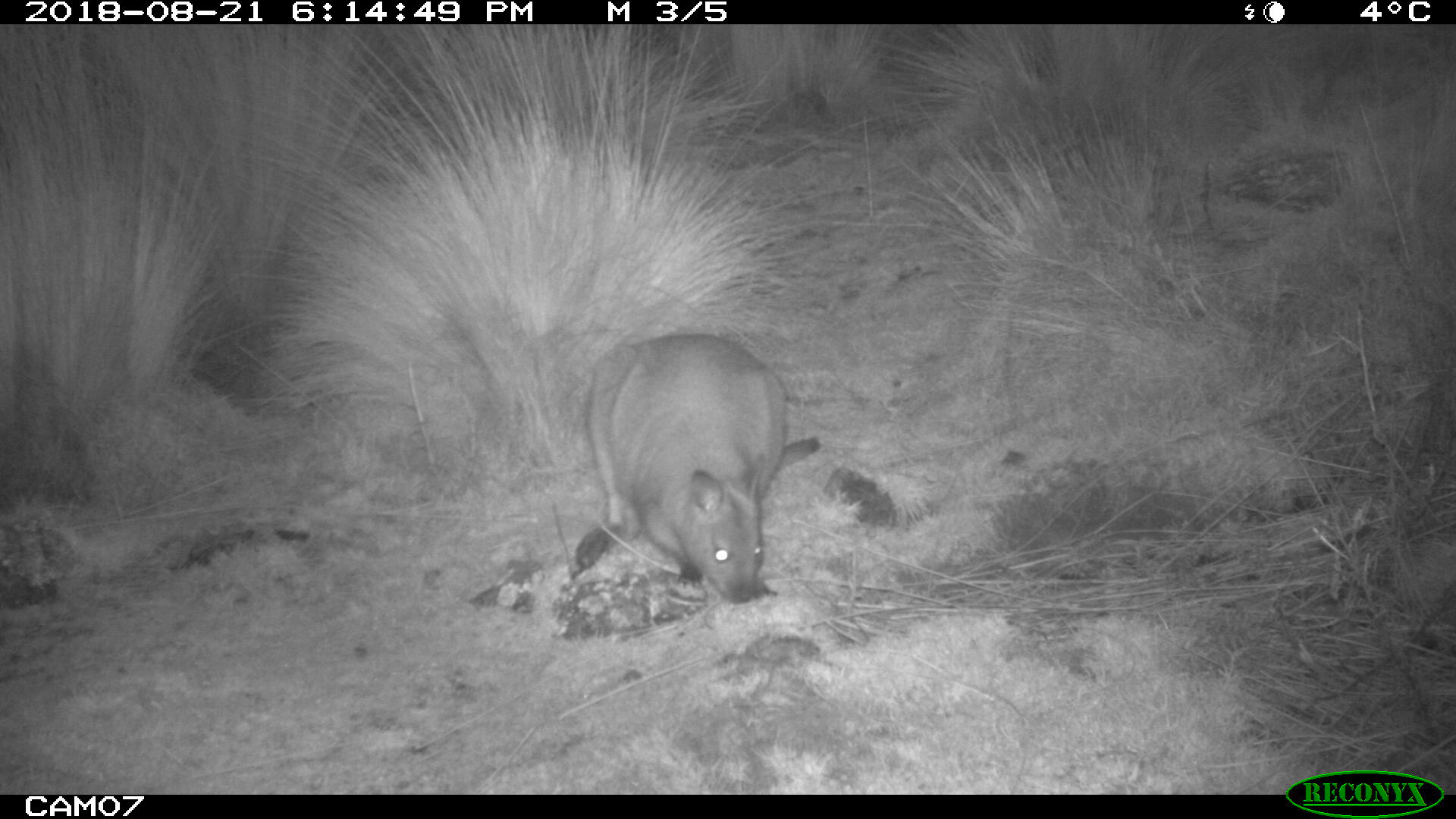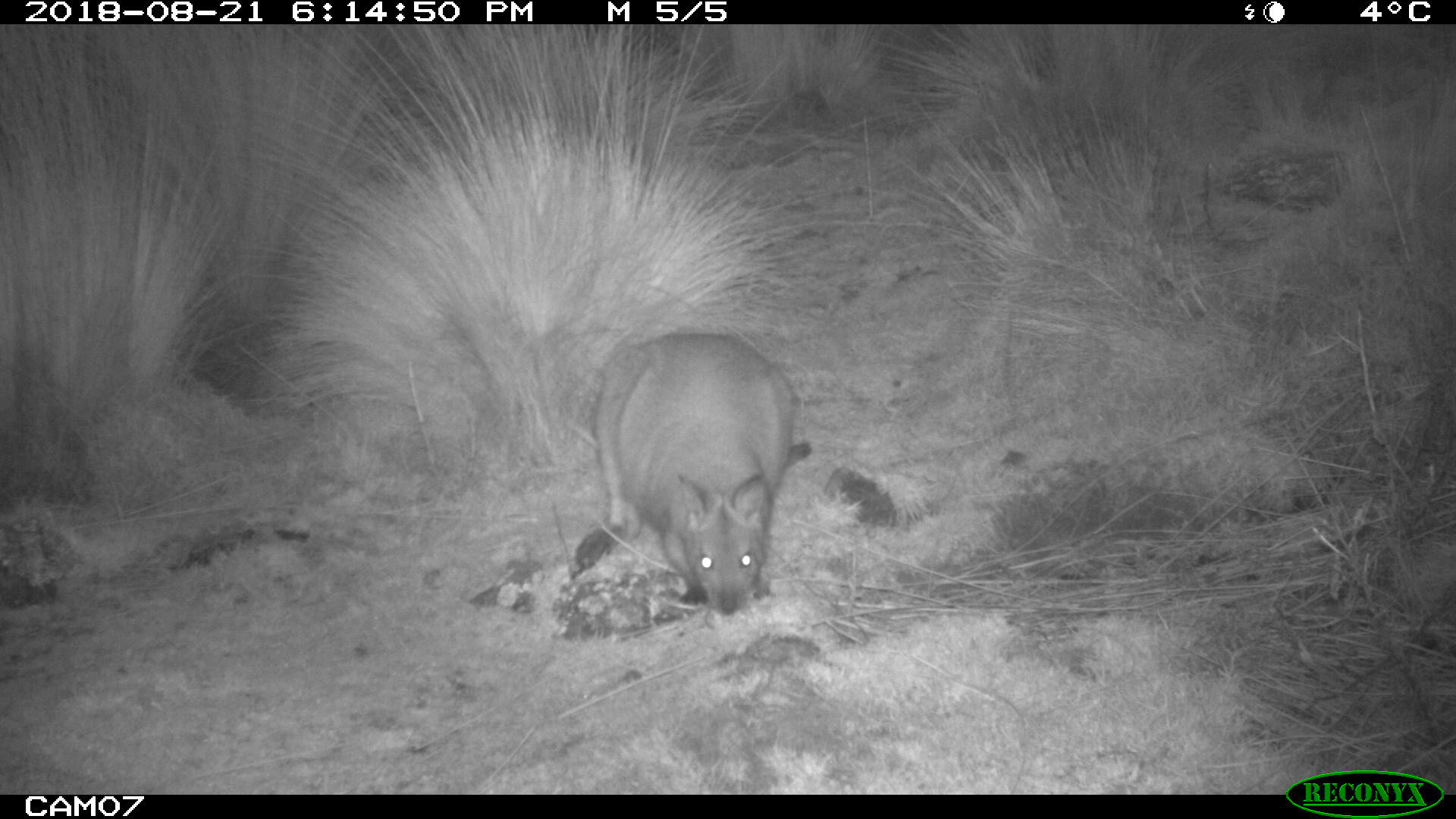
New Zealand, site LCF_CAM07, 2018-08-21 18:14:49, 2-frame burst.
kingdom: Animalia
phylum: Chordata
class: Mammalia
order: Diprotodontia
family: Macropodidae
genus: Notamacropus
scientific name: Notamacropus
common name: wallaby